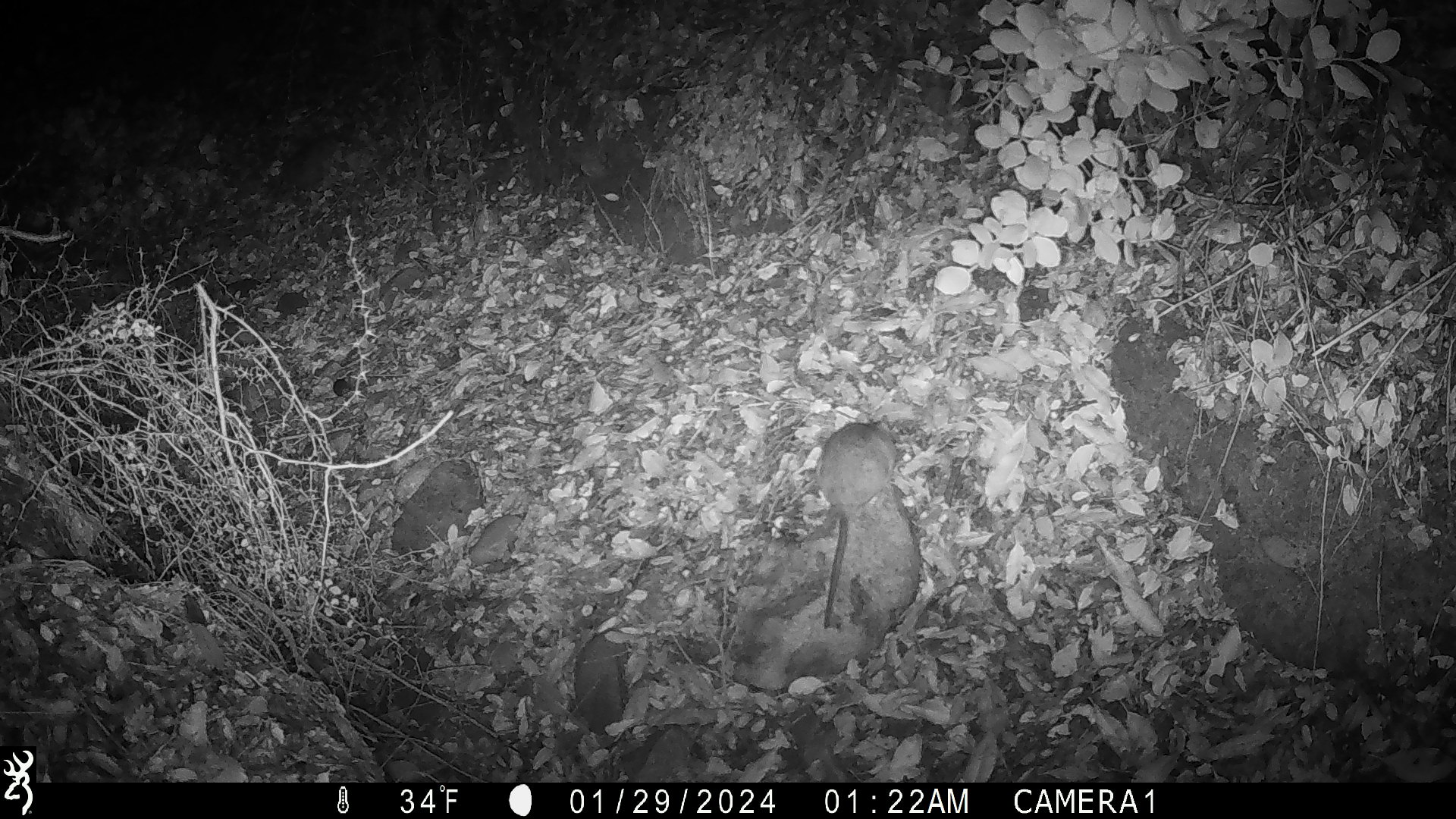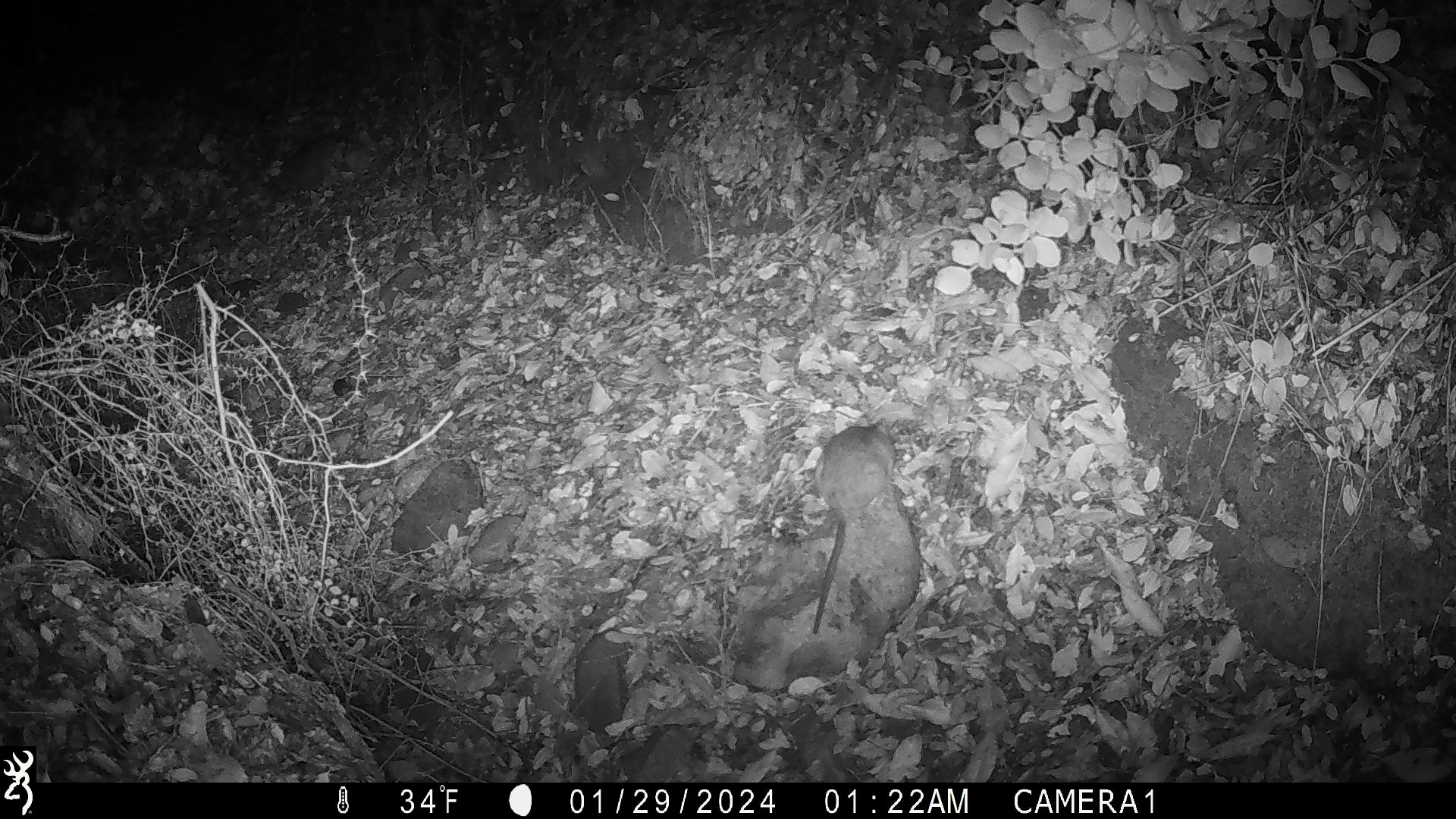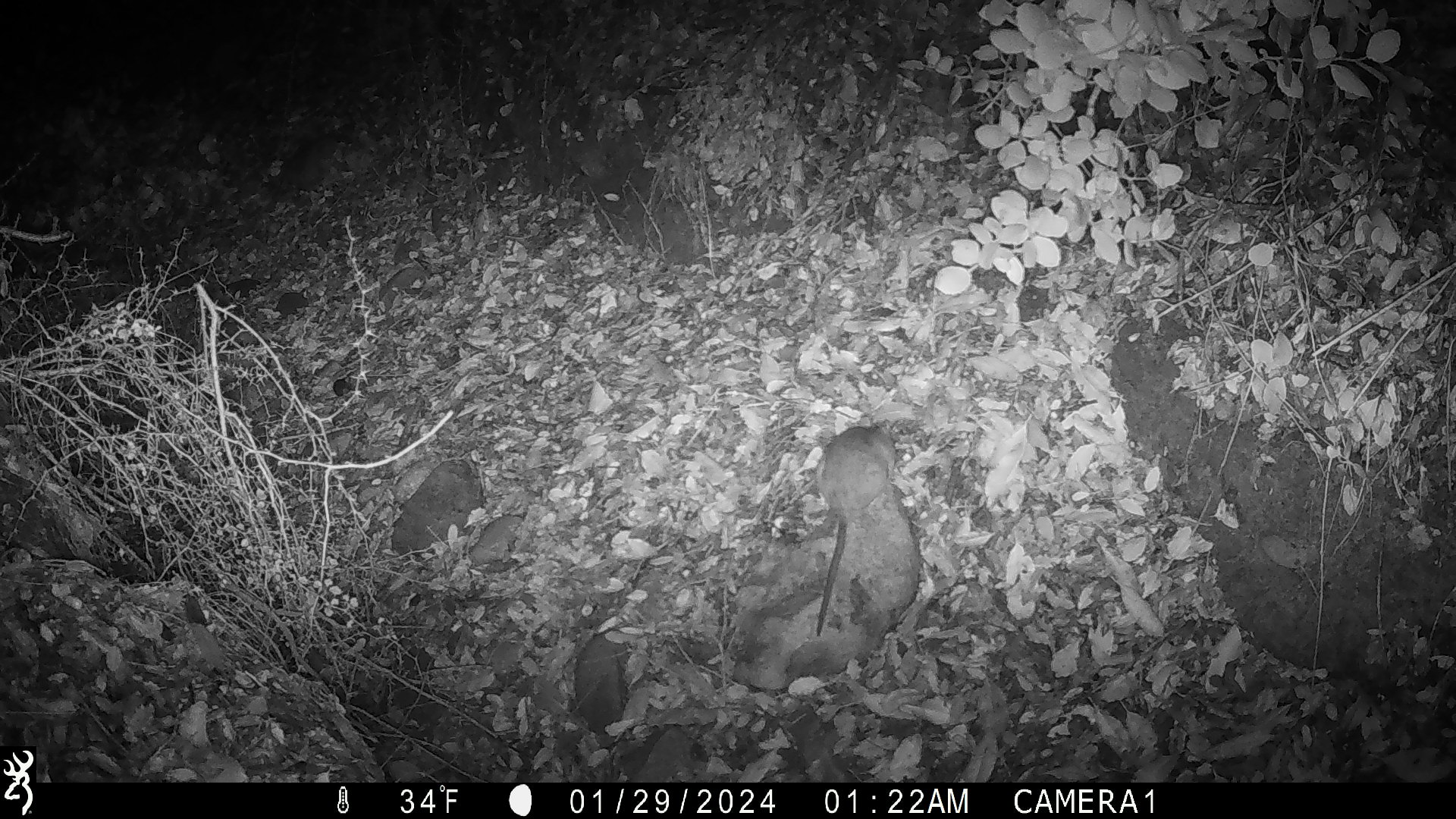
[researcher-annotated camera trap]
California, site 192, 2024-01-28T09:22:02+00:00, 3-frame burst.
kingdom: Animalia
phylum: Chordata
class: Mammalia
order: Rodentia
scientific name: Rodentia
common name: mouse or rat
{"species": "mouse or rat (Rodentia)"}